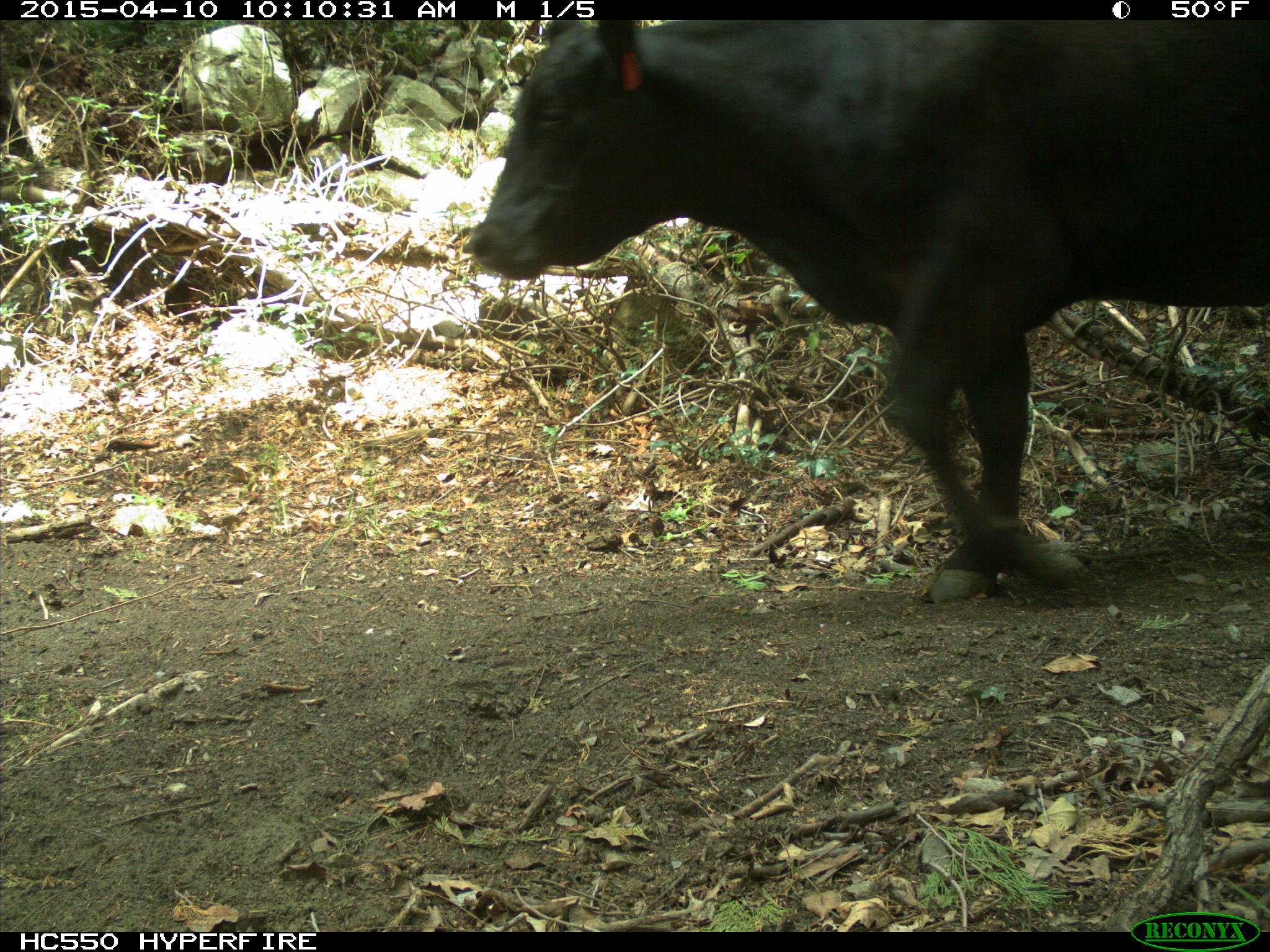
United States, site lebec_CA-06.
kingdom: Animalia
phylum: Chordata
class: Mammalia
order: Artiodactyla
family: Bovidae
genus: Bos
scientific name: Bos taurus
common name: domestic cow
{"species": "Bos taurus (domestic cow)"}